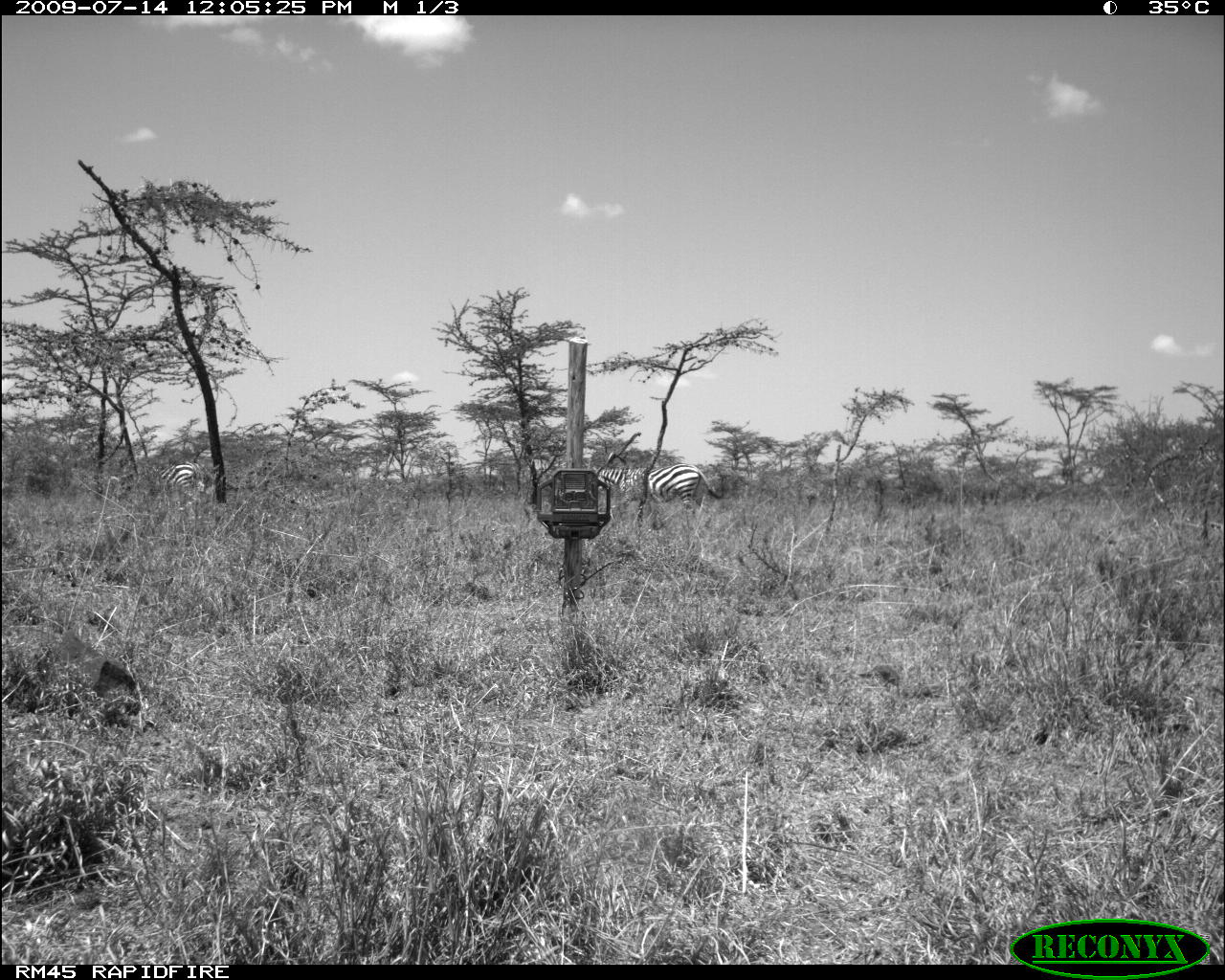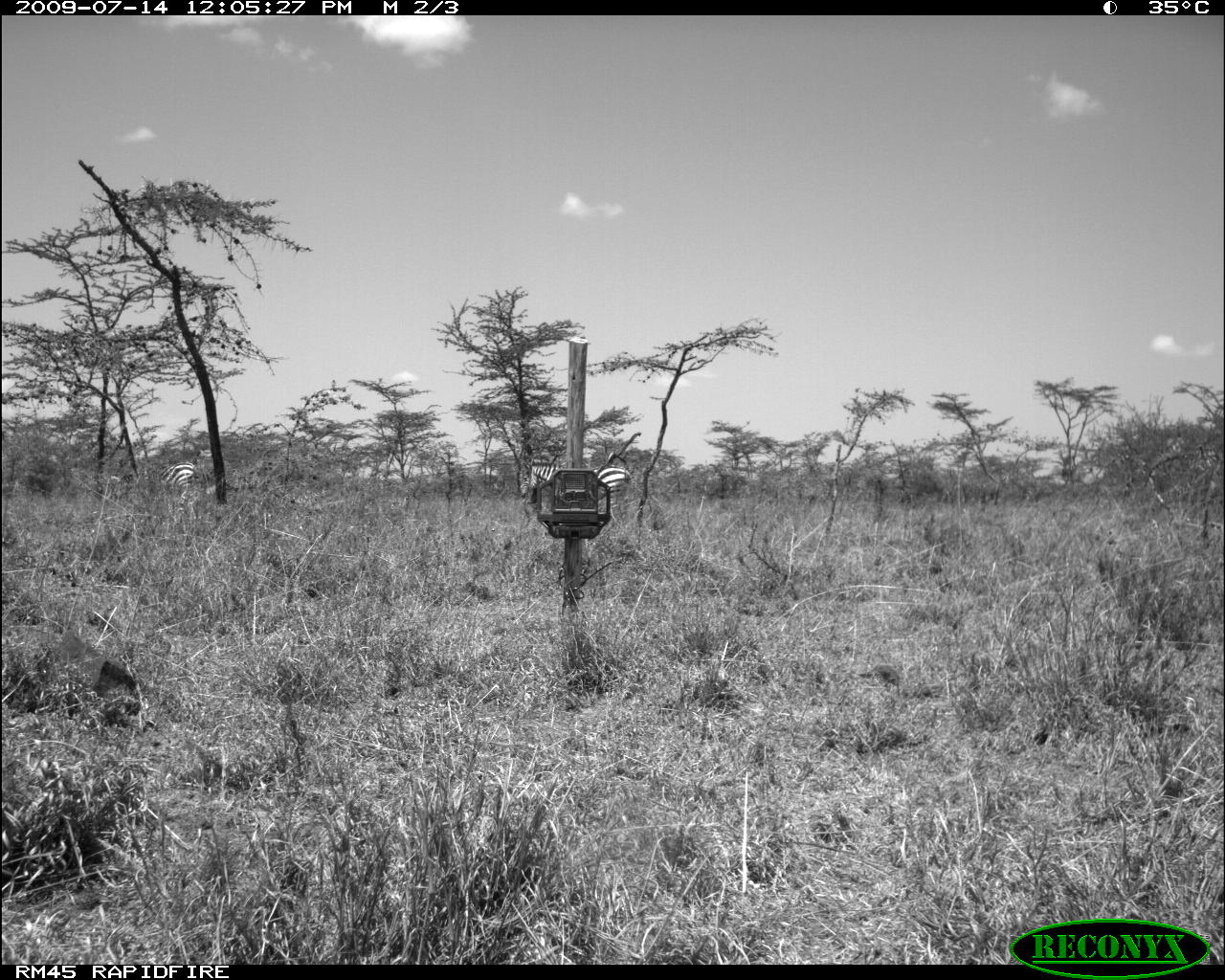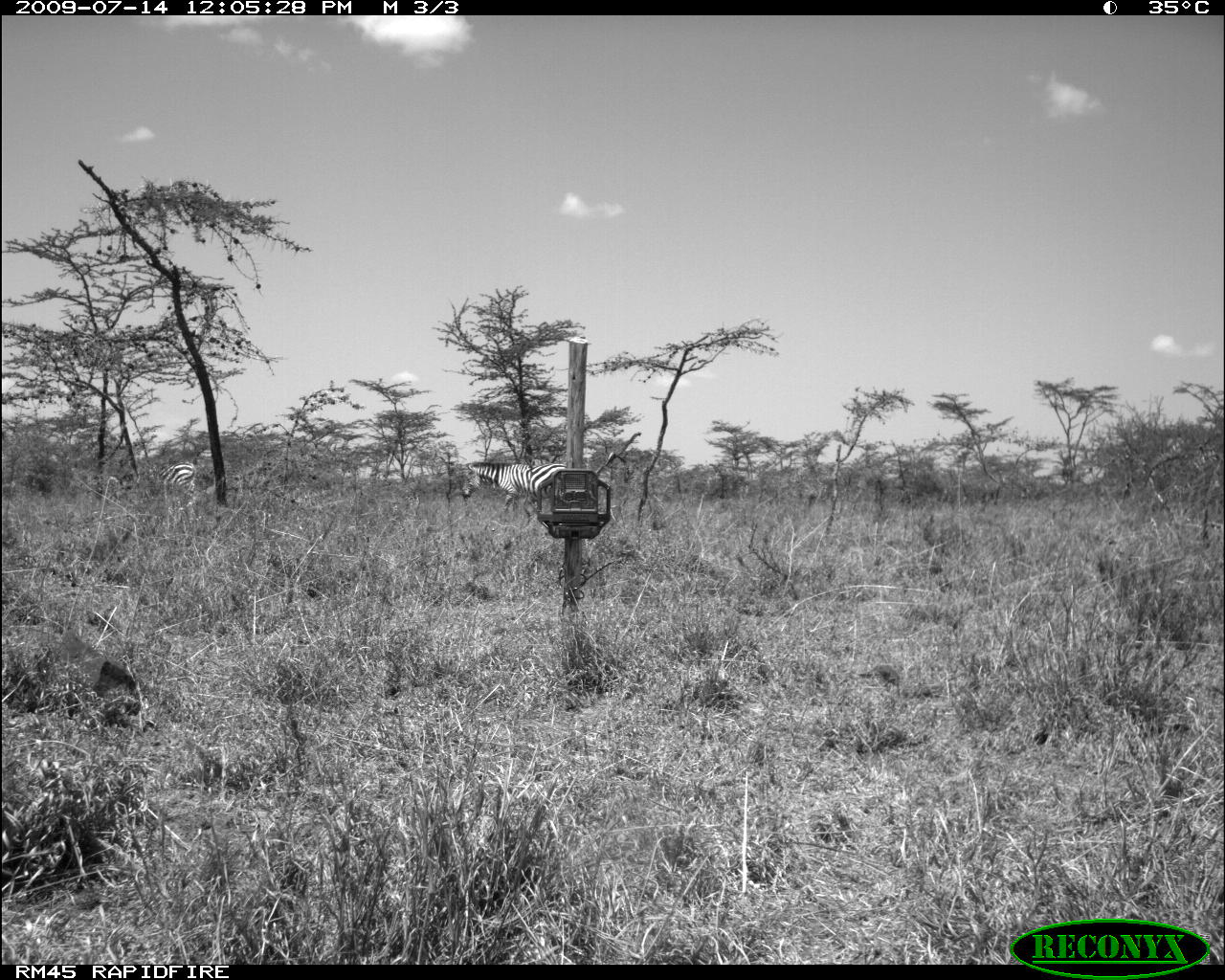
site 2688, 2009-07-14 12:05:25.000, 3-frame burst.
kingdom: Animalia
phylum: Chordata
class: Mammalia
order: Perissodactyla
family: Equidae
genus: Equus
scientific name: Equus quagga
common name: plains zebra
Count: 2.